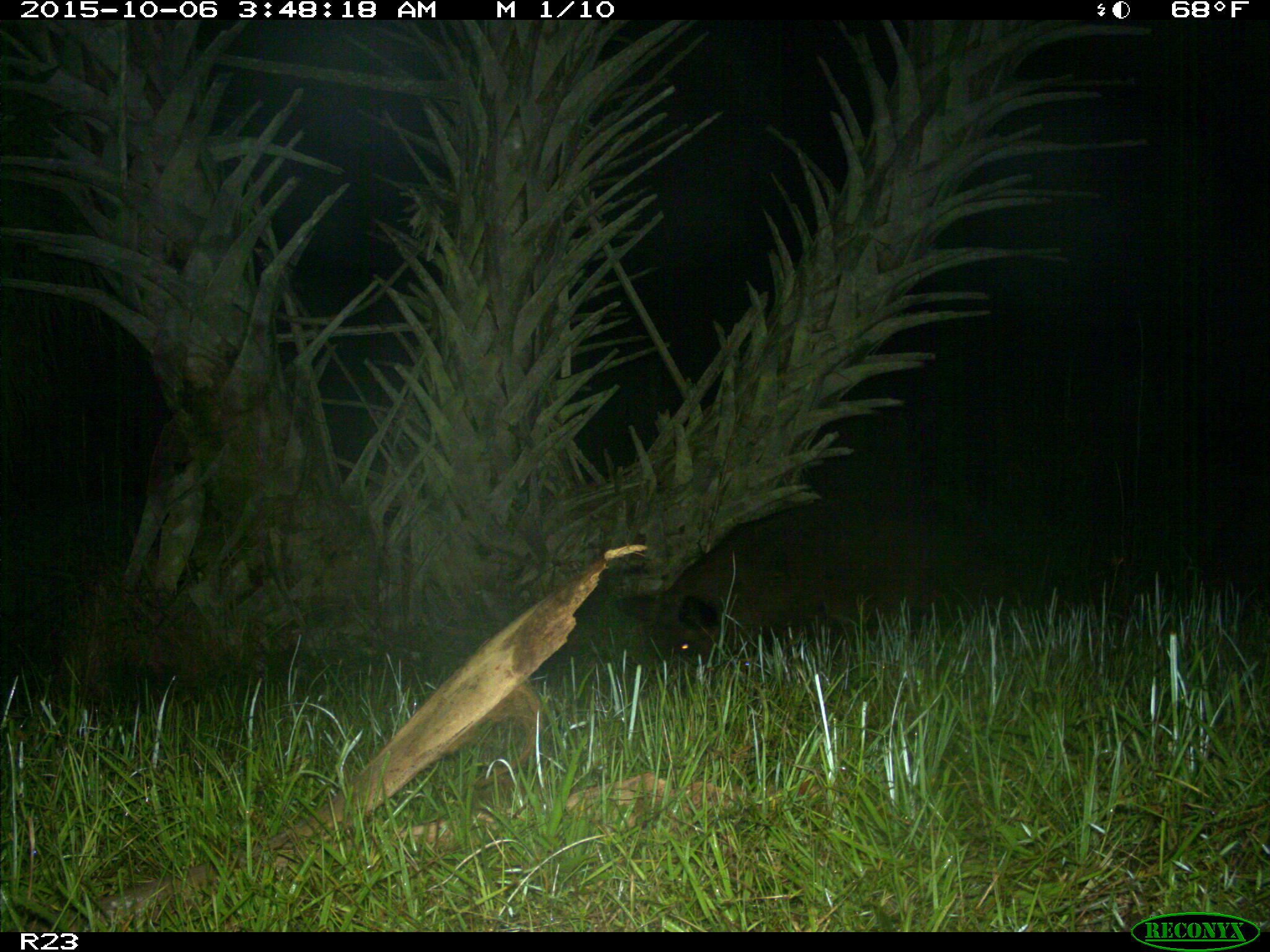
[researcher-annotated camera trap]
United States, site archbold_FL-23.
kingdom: Animalia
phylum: Chordata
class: Mammalia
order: Artiodactyla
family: Suidae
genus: Sus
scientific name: Sus scrofa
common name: wild boar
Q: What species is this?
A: Sus scrofa (wild boar).